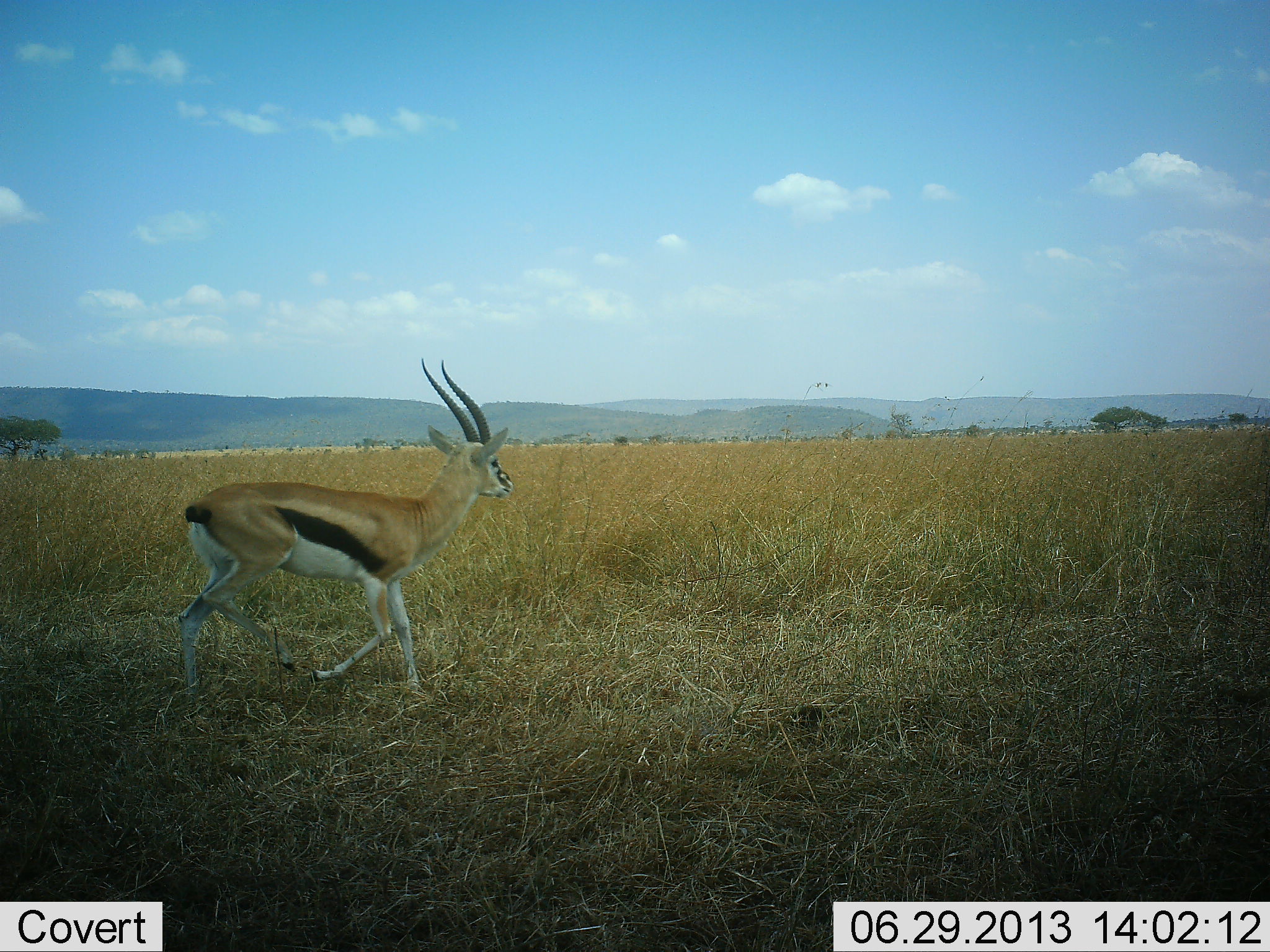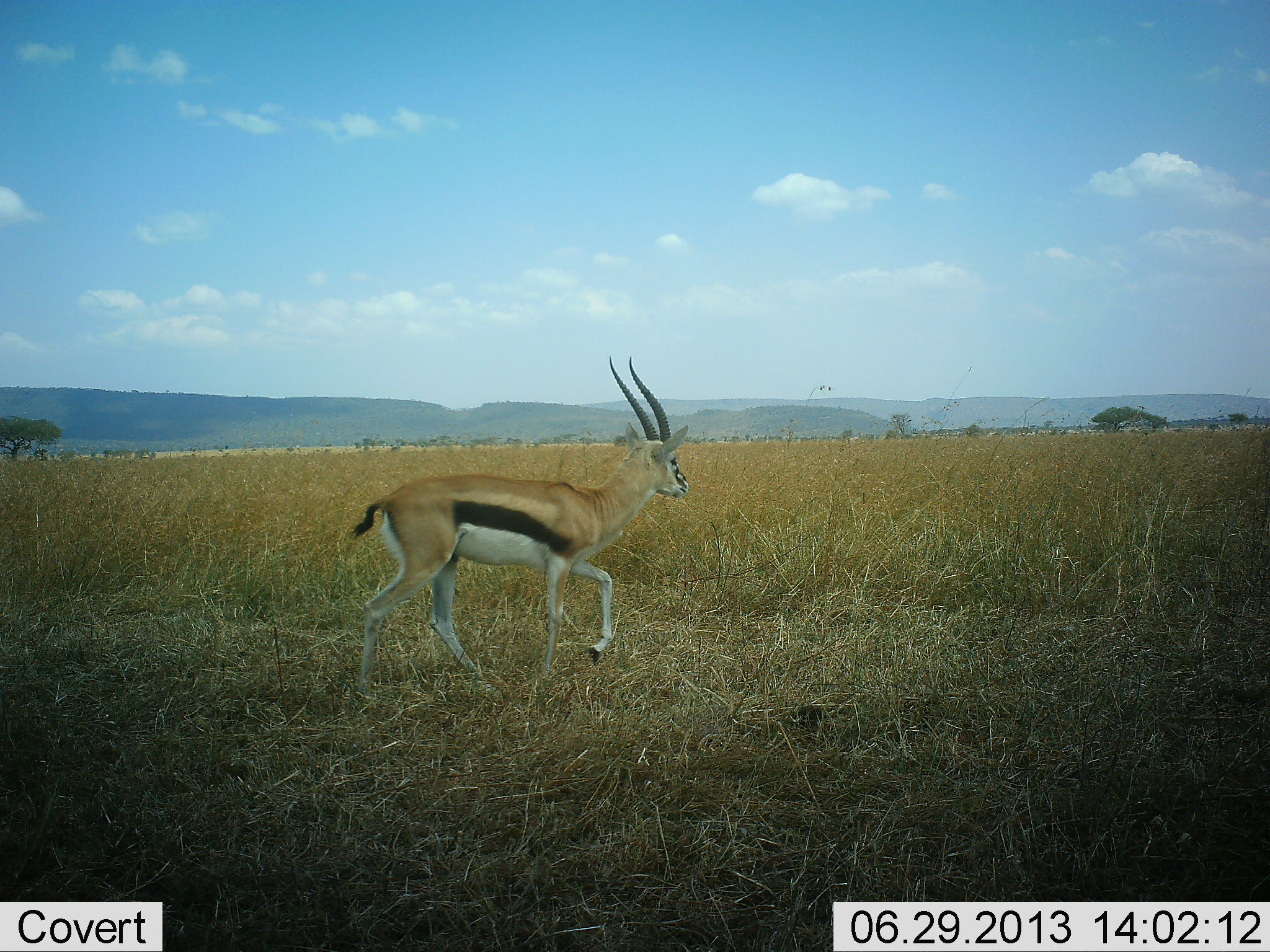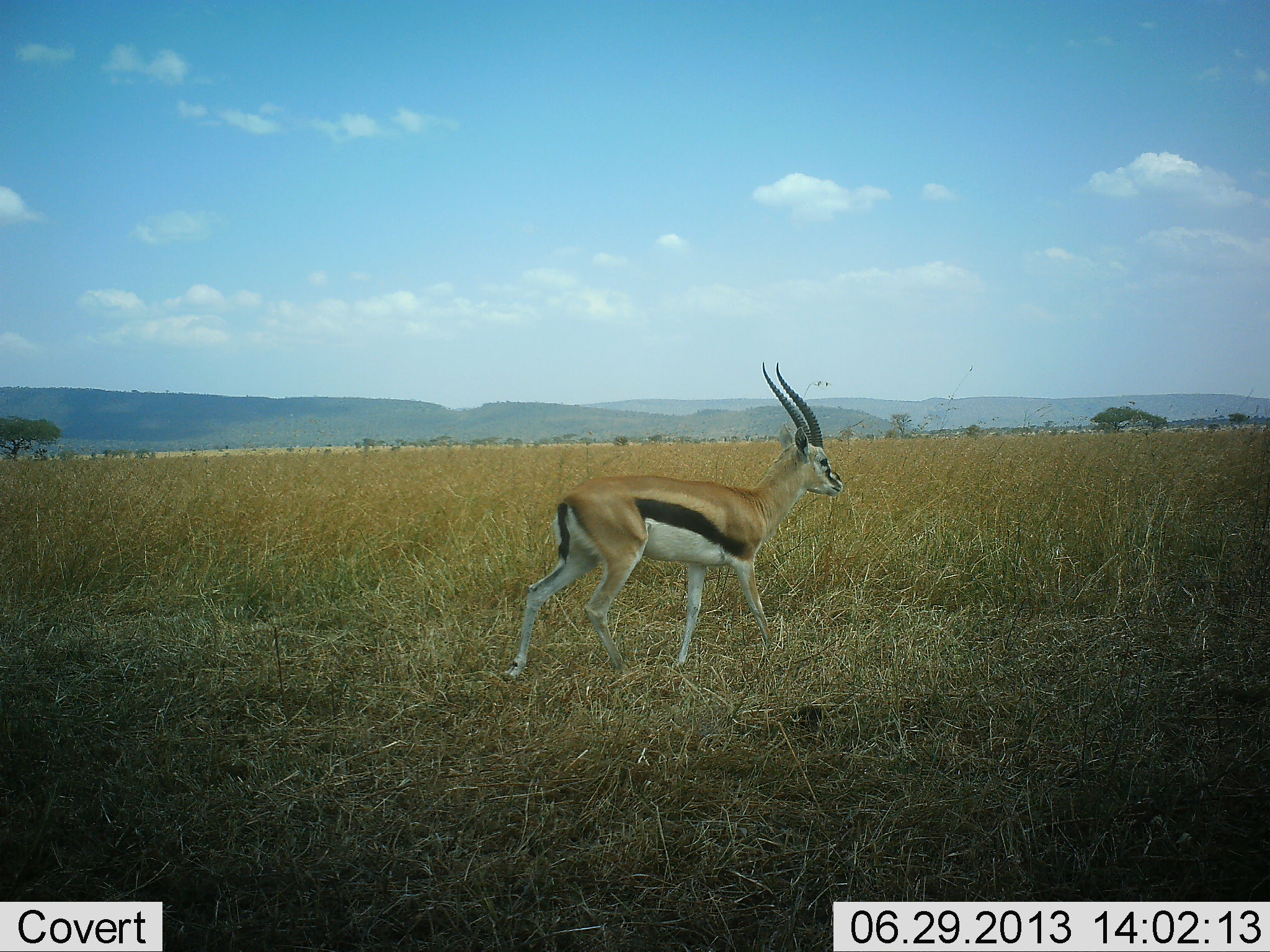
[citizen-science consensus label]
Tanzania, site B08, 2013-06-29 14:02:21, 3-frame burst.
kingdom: Animalia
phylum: Chordata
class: Mammalia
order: Artiodactyla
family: Bovidae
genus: Eudorcas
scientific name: Eudorcas thomsonii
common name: thomson's gazelle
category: gazellethomsons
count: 1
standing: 0%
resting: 0%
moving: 100%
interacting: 0%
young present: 0%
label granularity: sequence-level